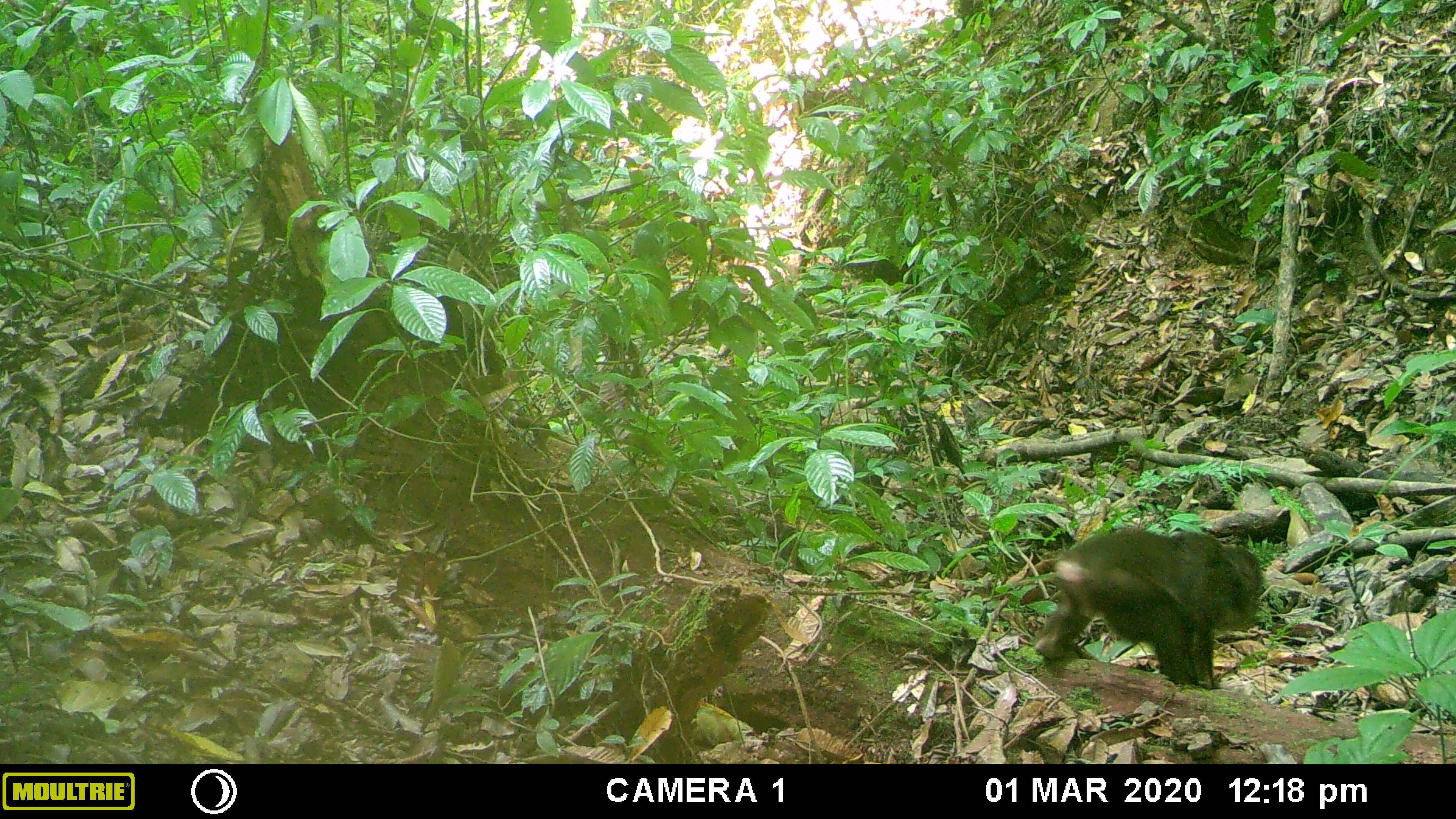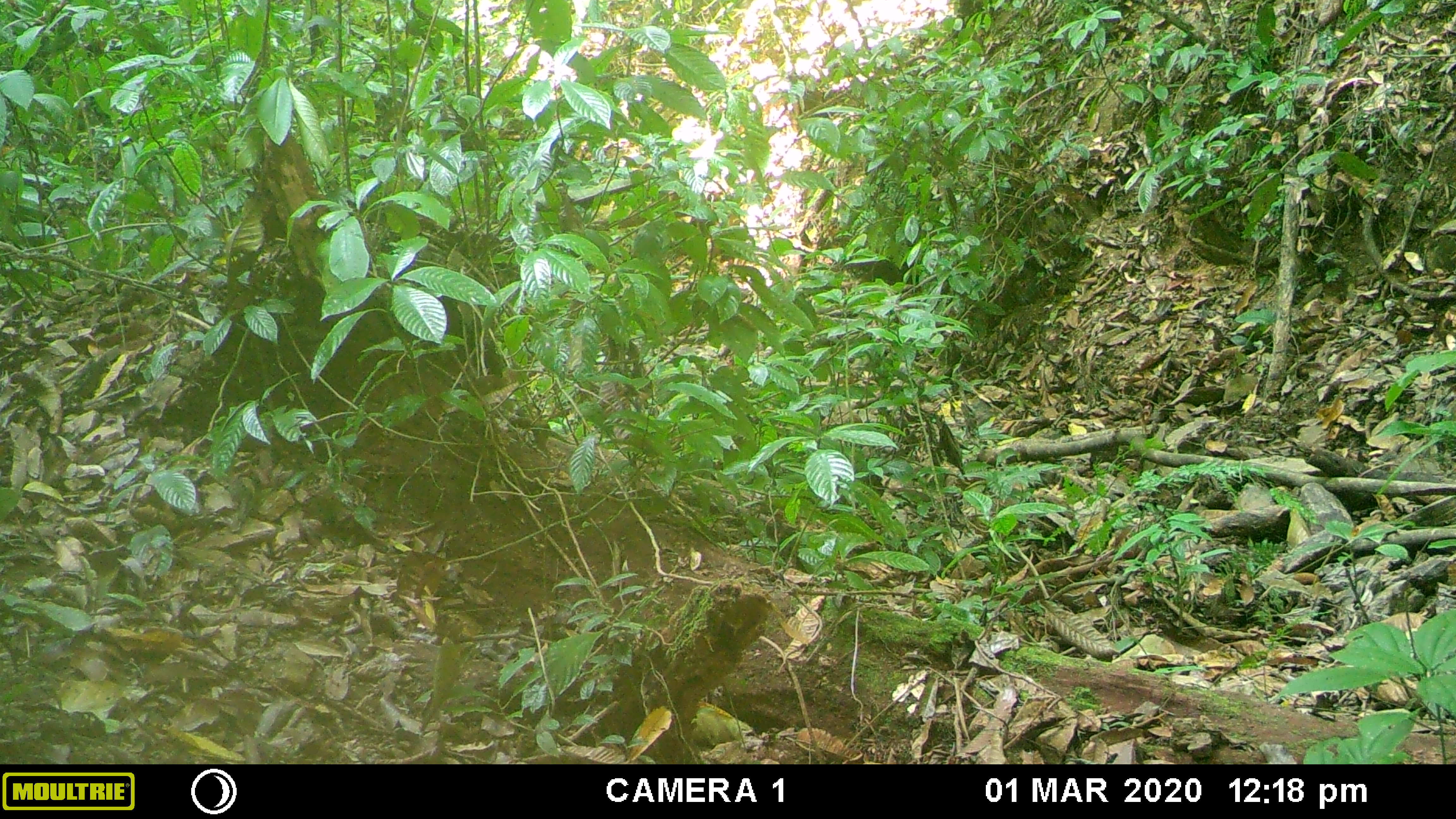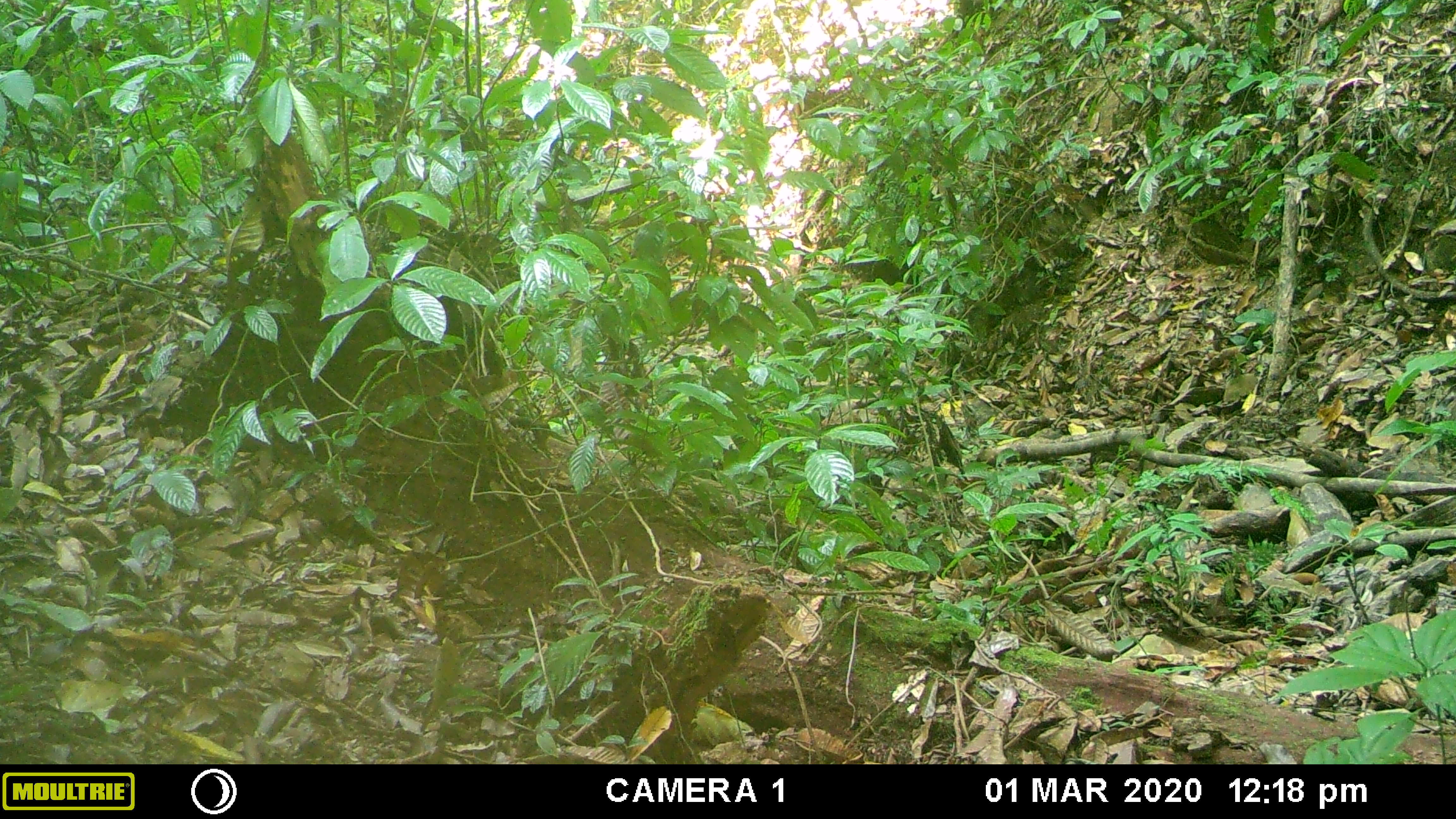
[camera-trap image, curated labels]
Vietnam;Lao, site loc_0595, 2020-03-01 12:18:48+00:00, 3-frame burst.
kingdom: Animalia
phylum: Chordata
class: Mammalia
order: Primates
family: Cercopithecidae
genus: Macaca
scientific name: Macaca arctoides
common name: stump-tailed macaque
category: stump tailed macaque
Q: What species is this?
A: Stump tailed macaque (stump-tailed macaque) (Macaca arctoides).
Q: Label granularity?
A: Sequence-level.